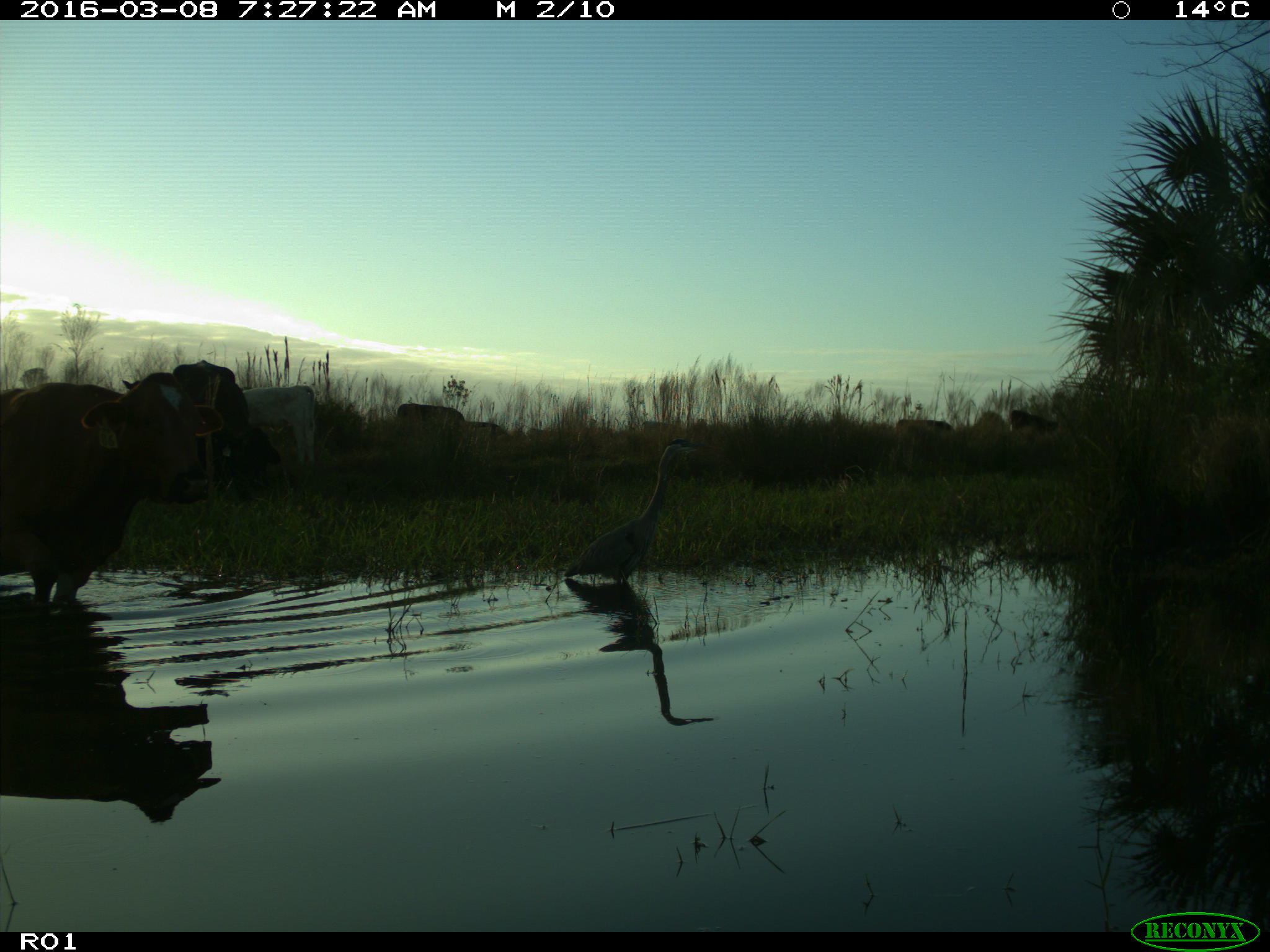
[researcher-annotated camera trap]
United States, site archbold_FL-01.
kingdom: Animalia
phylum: Chordata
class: Mammalia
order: Artiodactyla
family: Bovidae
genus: Bos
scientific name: Bos taurus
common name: domestic cow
Bos taurus (domestic cow).